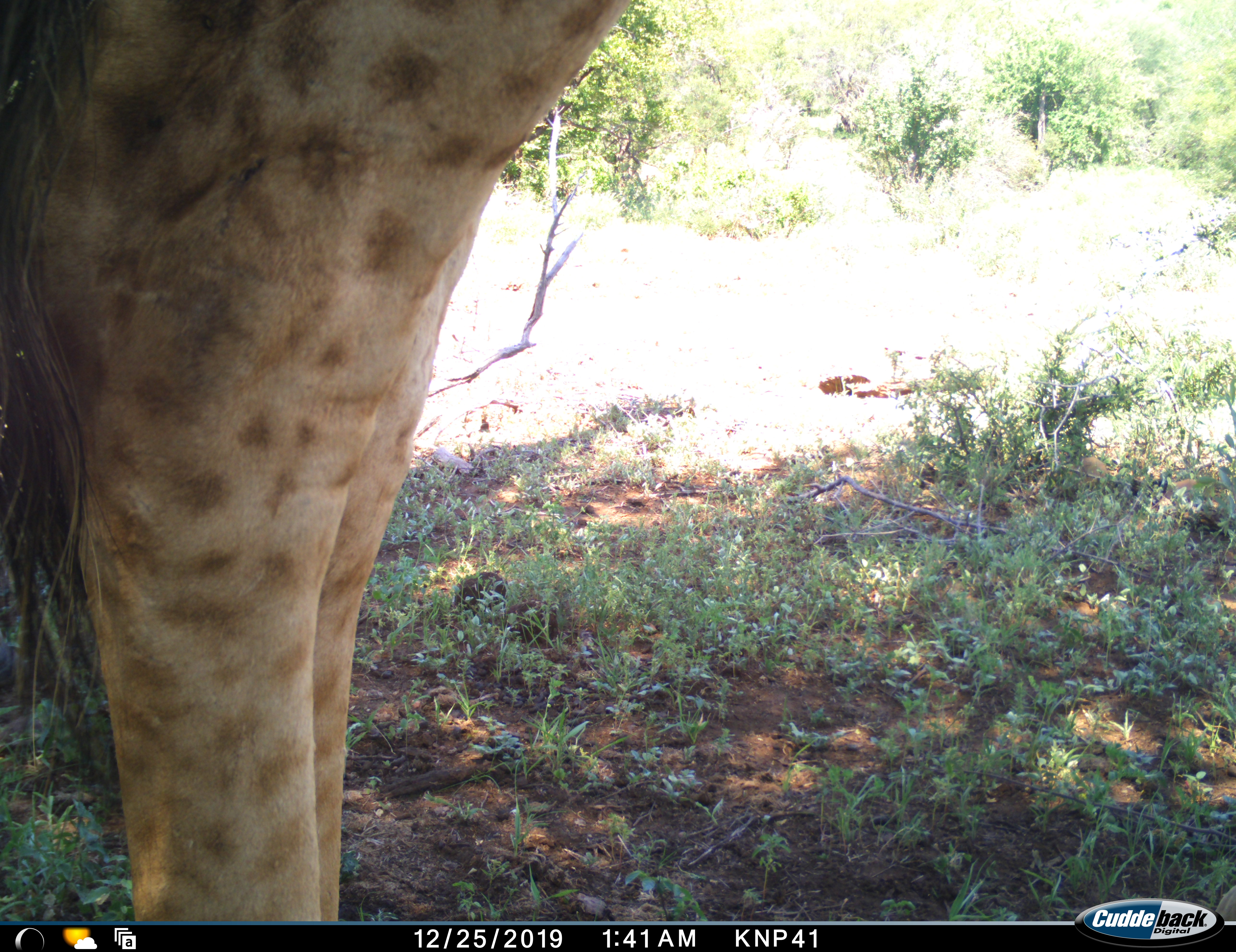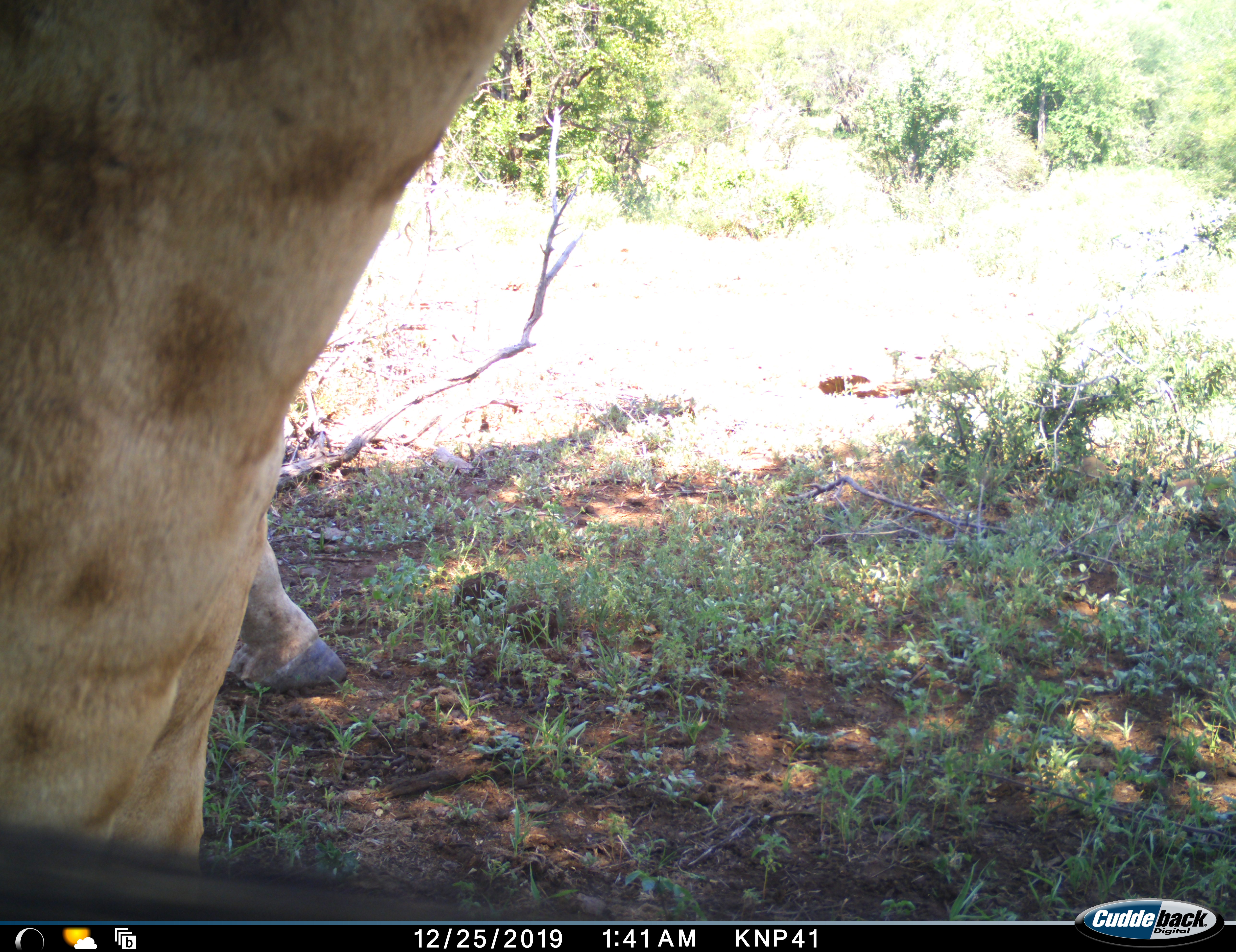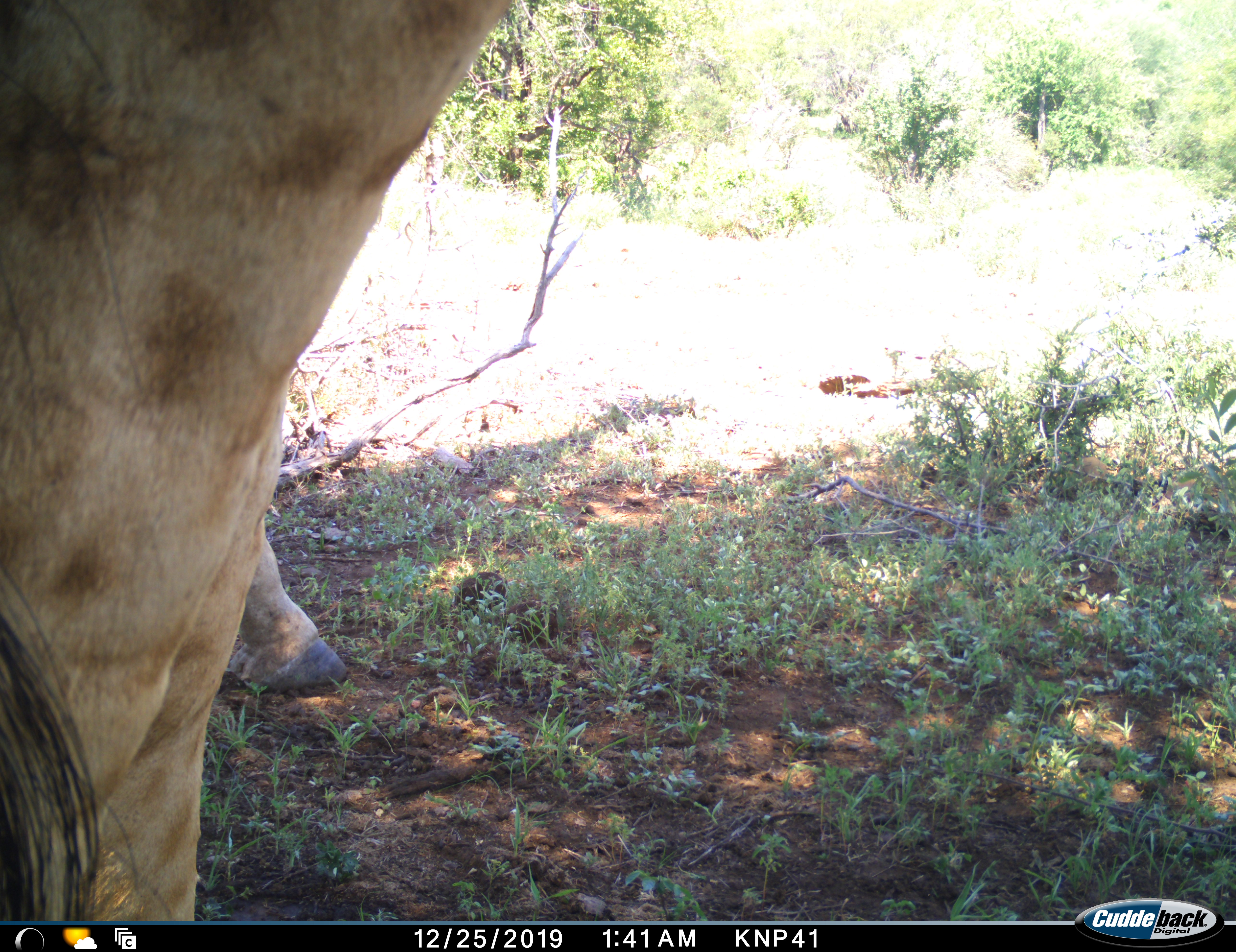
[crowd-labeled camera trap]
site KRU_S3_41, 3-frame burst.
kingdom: Animalia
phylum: Chordata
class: Mammalia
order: Artiodactyla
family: Giraffidae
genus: Giraffa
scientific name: Giraffa camelopardalis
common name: giraffe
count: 1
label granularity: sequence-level